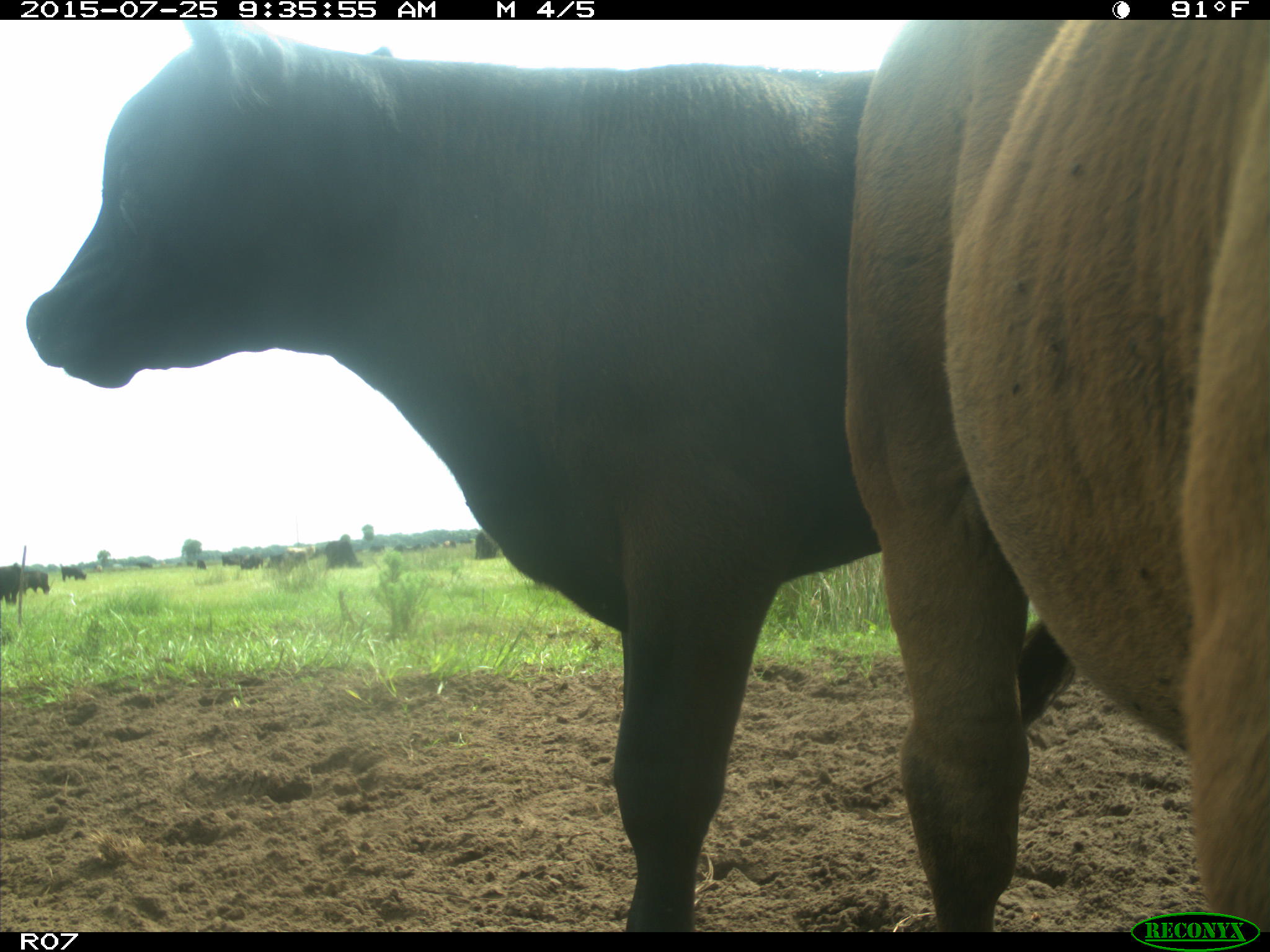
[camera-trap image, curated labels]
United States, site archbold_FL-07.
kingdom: Animalia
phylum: Chordata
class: Mammalia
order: Artiodactyla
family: Bovidae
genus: Bos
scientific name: Bos taurus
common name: domestic cow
Bos taurus (domestic cow).